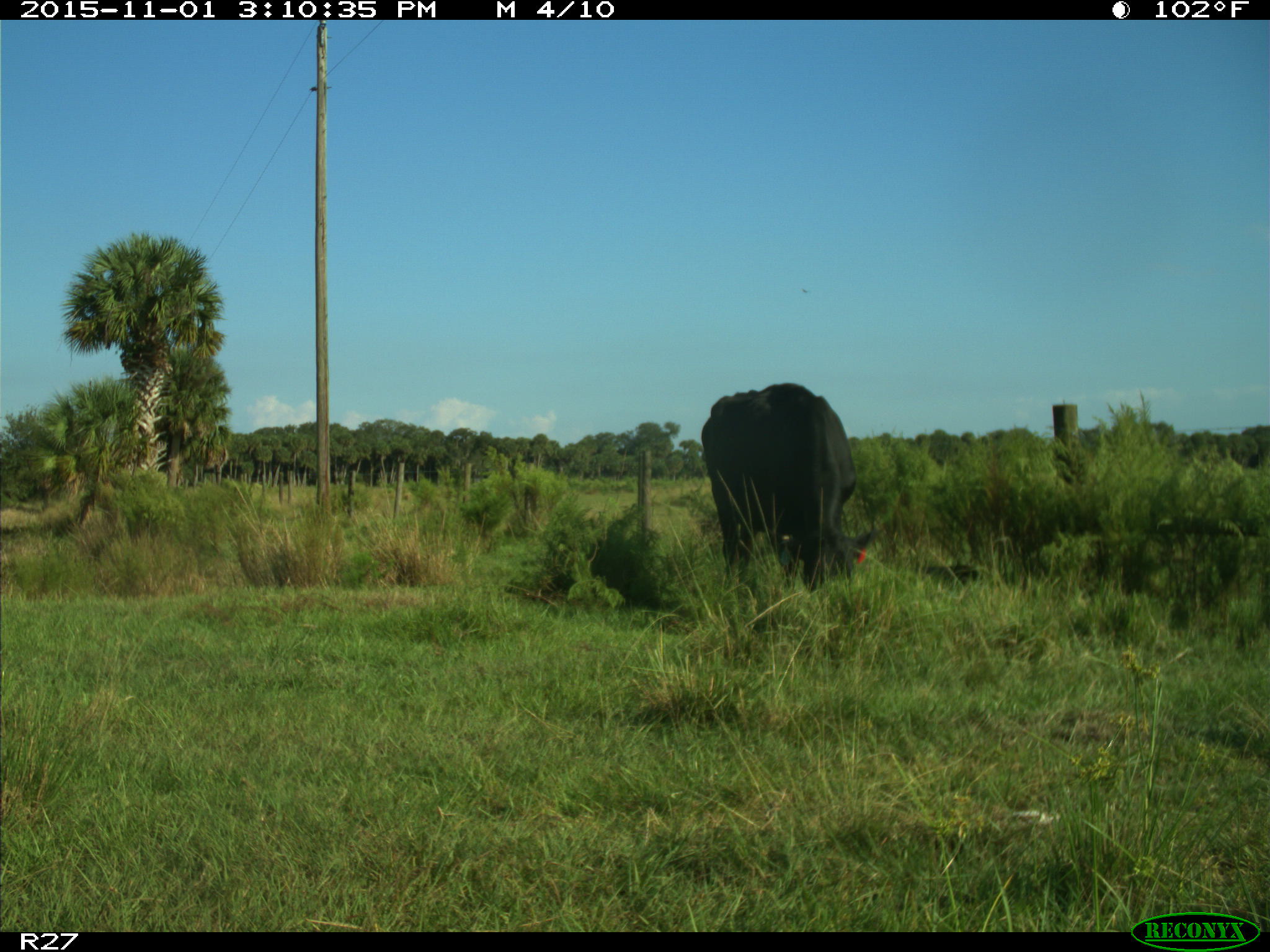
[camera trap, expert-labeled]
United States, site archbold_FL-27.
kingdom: Animalia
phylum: Chordata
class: Mammalia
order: Artiodactyla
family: Bovidae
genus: Bos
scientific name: Bos taurus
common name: domestic cow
Bos taurus (domestic cow).